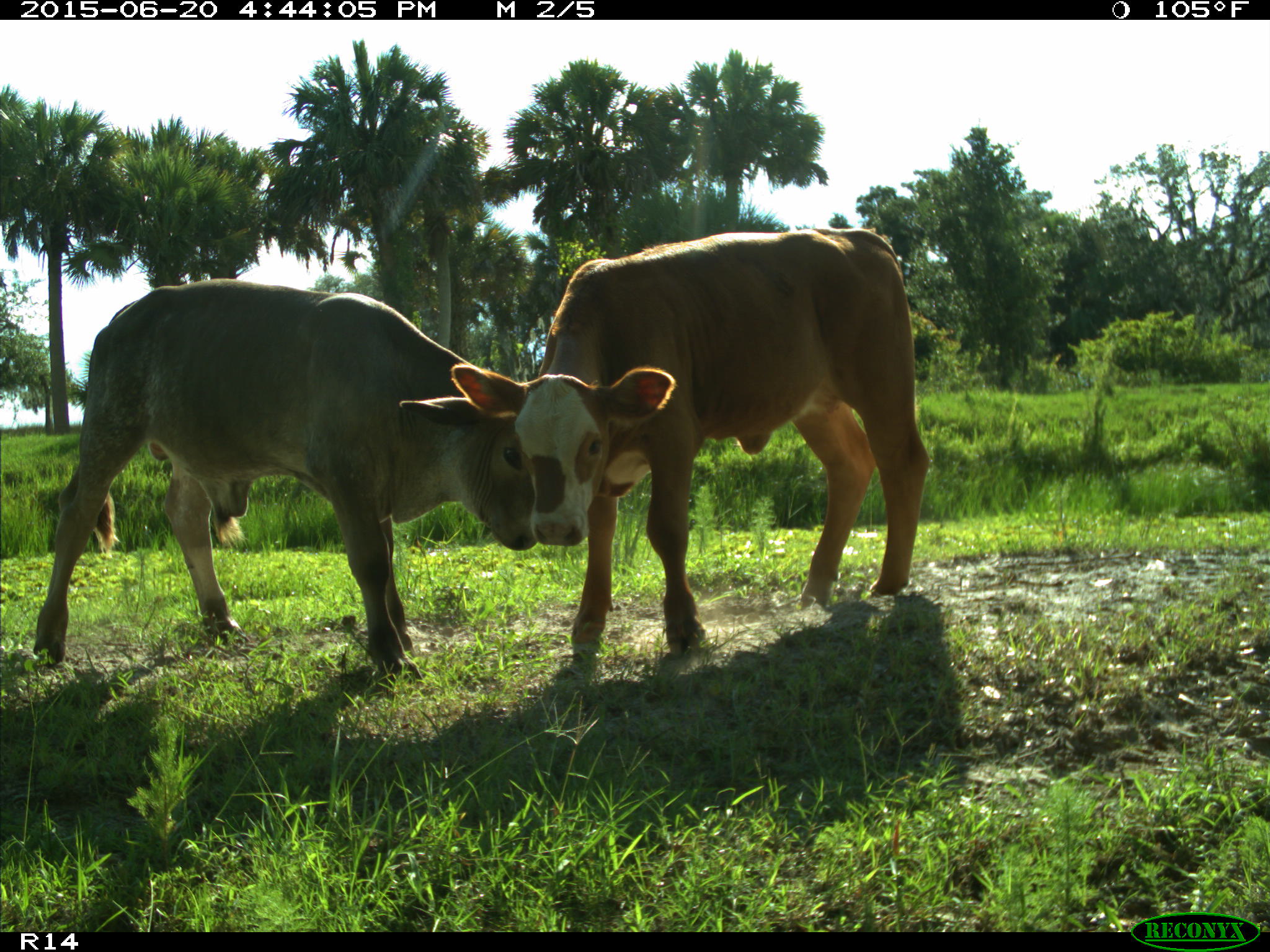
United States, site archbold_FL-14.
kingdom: Animalia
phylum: Chordata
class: Mammalia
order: Artiodactyla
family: Bovidae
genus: Bos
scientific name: Bos taurus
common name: domestic cow